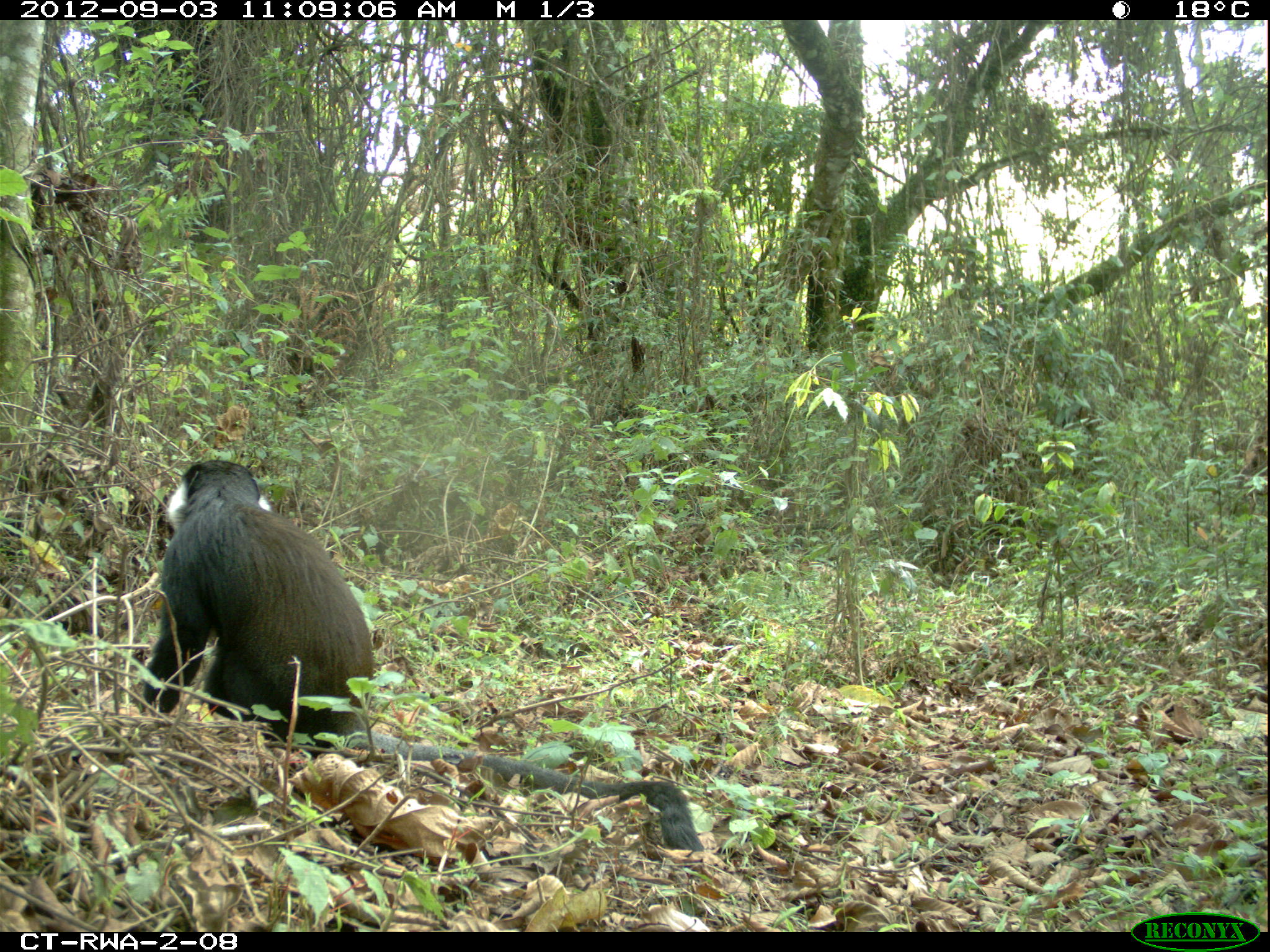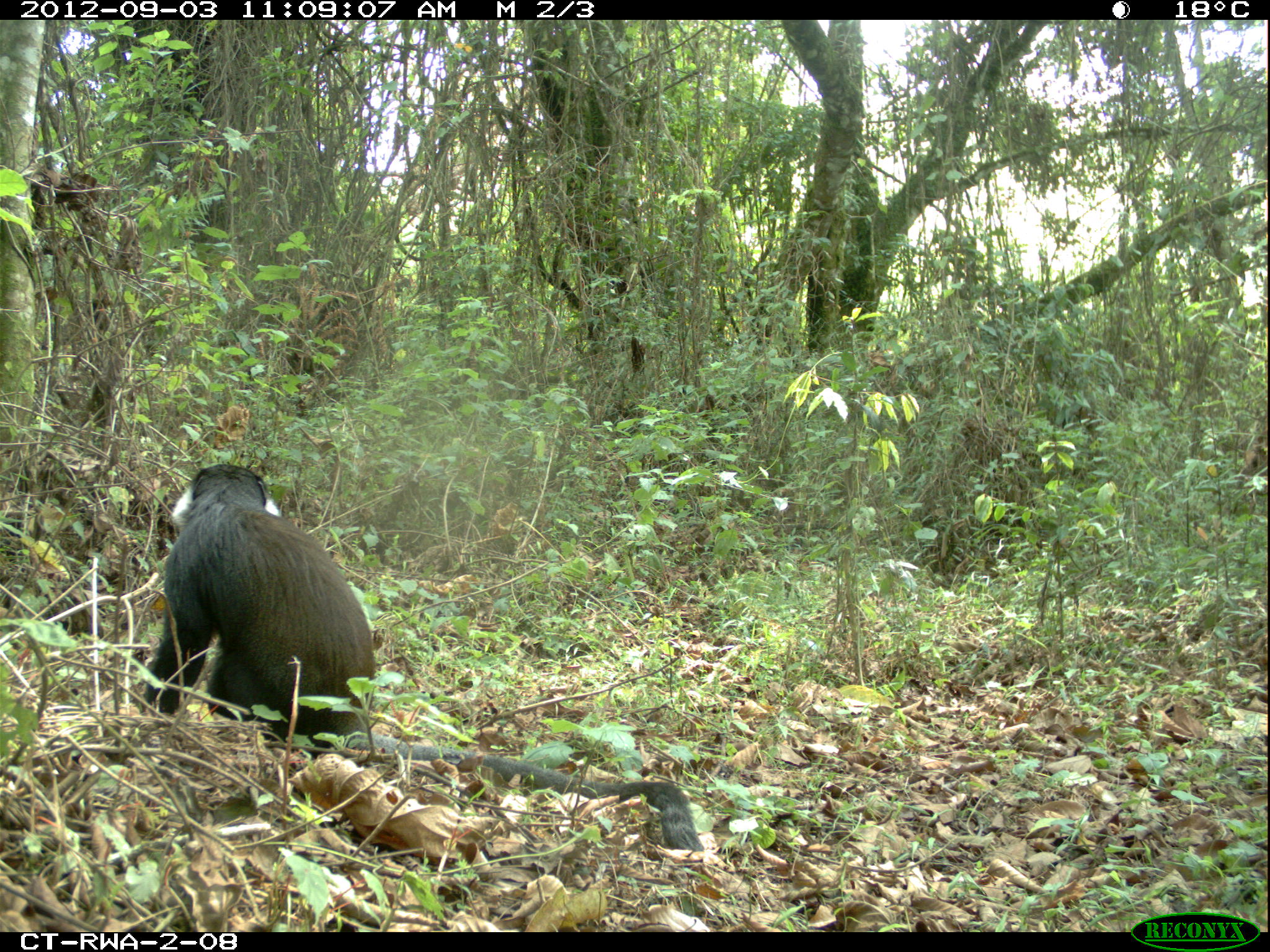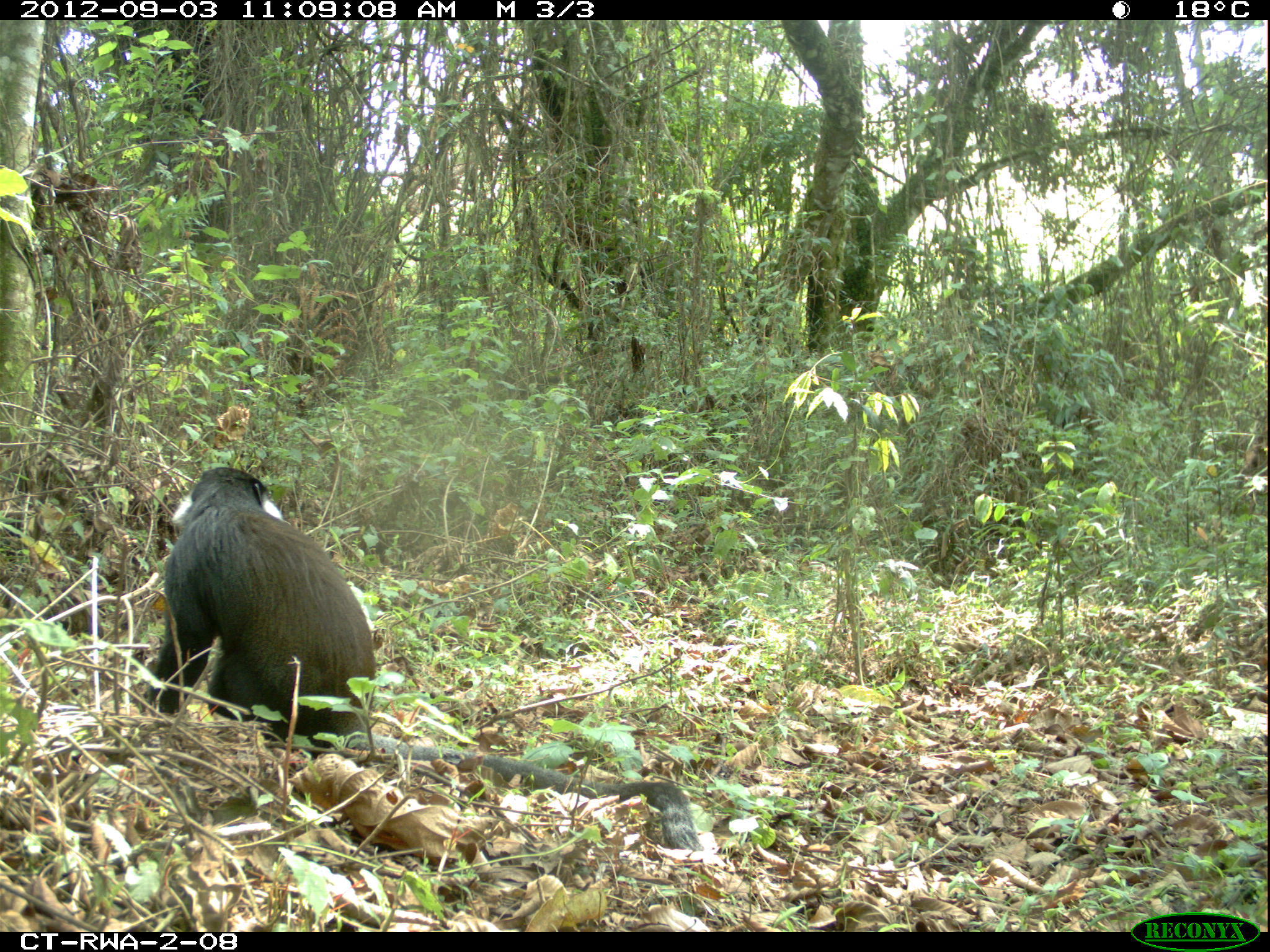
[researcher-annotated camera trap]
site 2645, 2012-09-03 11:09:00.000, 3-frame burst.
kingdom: Animalia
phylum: Chordata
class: Mammalia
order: Primates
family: Cercopithecidae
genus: Allochrocebus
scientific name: Allochrocebus lhoesti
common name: l'hoest's monkey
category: cercopithecus lhoesti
Cercopithecus lhoesti (l'hoest's monkey) (Allochrocebus lhoesti), count 1.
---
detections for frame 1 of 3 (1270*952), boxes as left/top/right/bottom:
cercopithecus lhoesti: 138/456/693/847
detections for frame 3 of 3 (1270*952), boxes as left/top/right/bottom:
cercopithecus lhoesti: 140/463/693/847